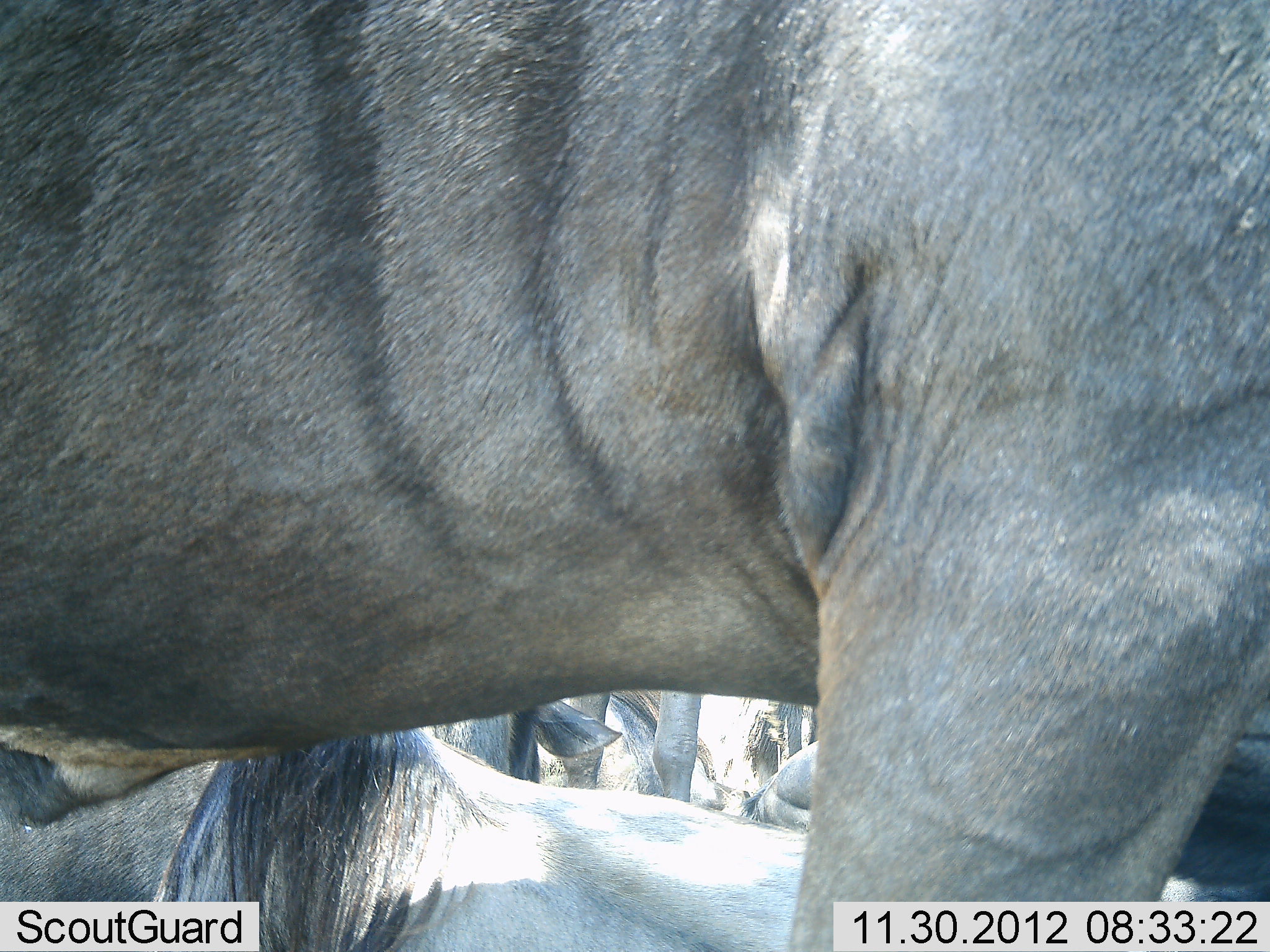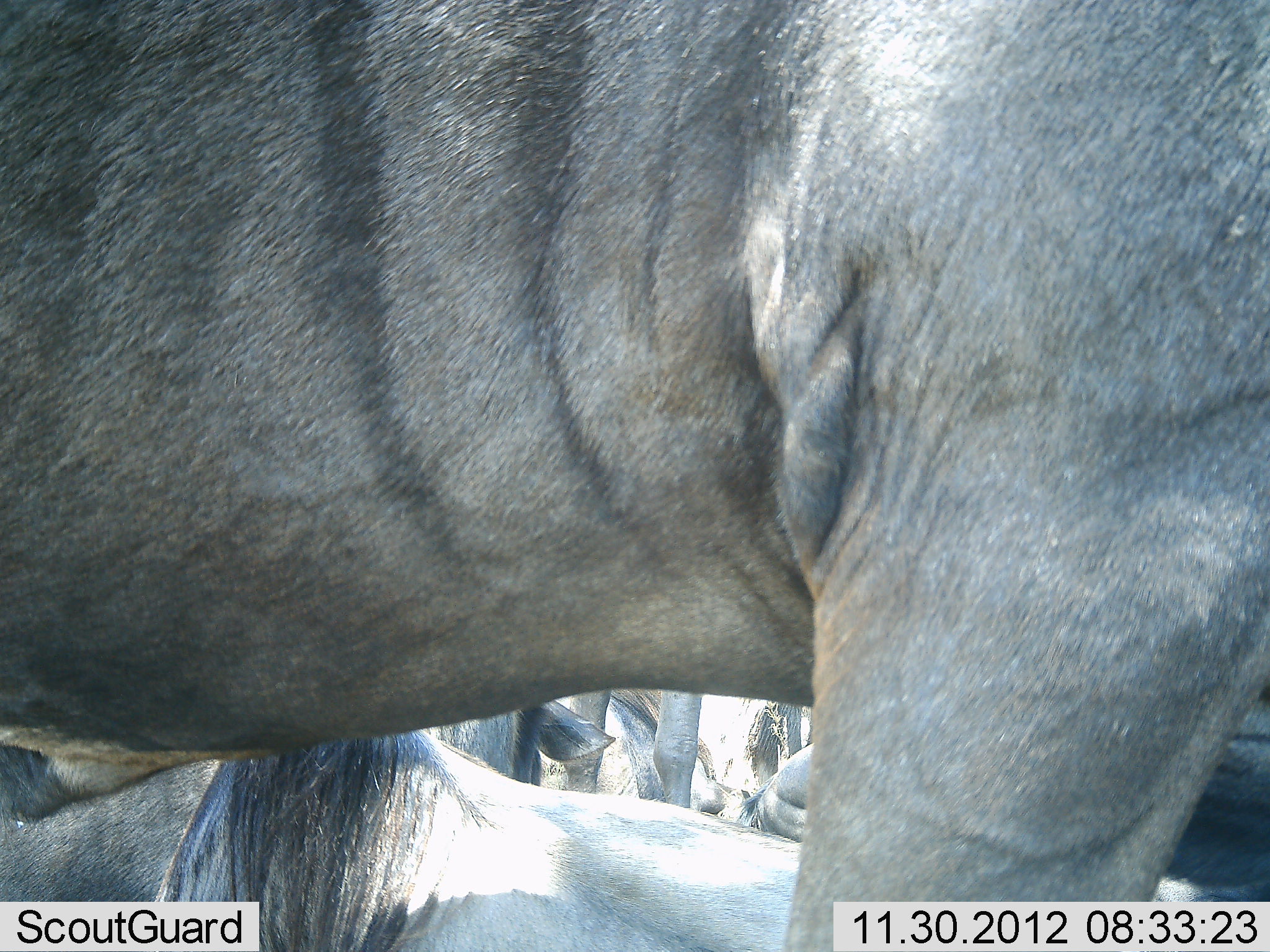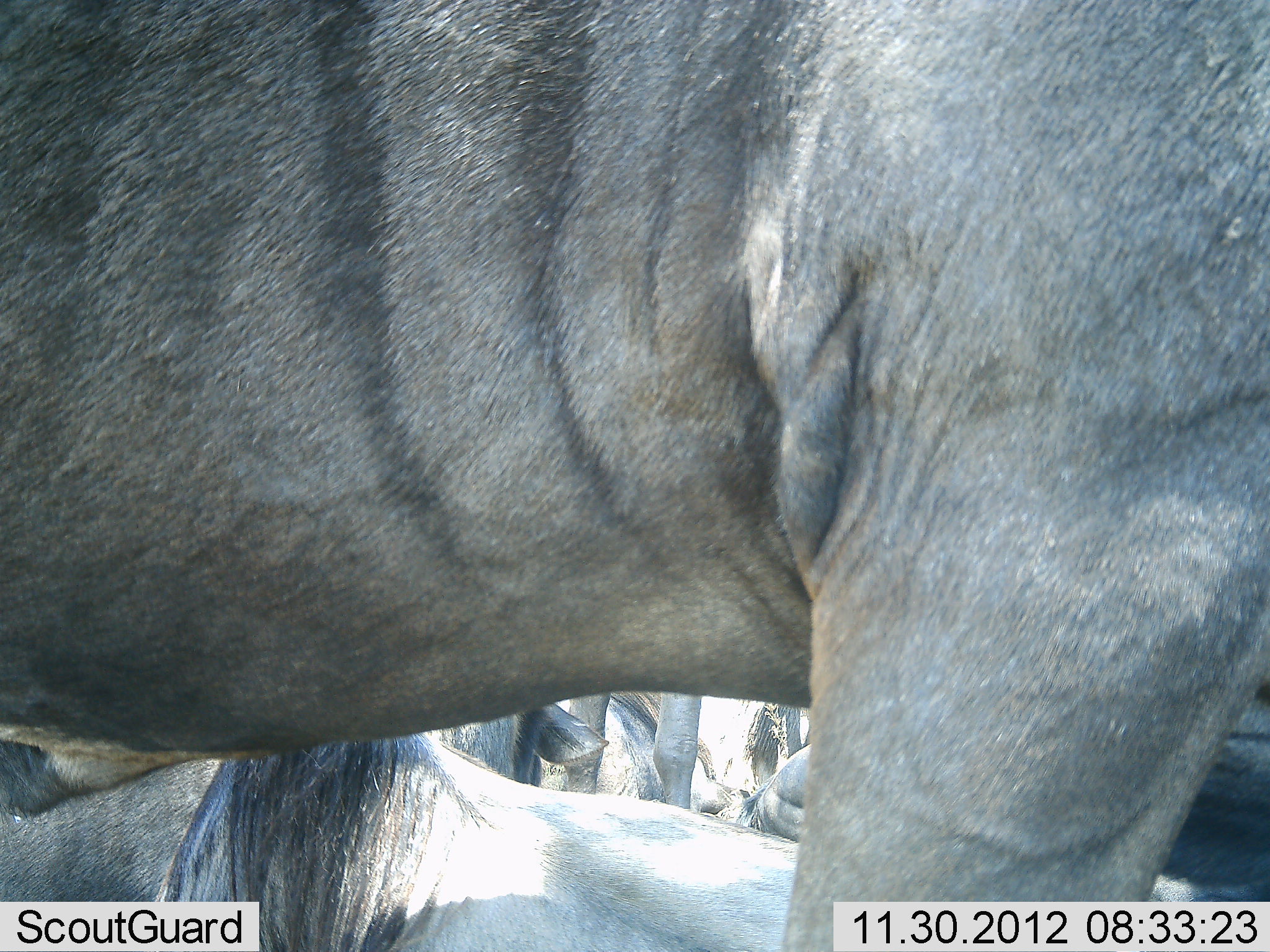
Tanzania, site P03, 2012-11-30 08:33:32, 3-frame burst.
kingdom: Animalia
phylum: Chordata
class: Mammalia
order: Artiodactyla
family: Bovidae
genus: Connochaetes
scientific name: Connochaetes taurinus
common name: blue wildebeest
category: wildebeest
Wildebeest (blue wildebeest) (Connochaetes taurinus), count 5. Behavior (volunteer vote fractions): standing 70%, resting 90%, moving 0%, interacting 10%. Young present (vote fraction): 0%. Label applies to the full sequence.